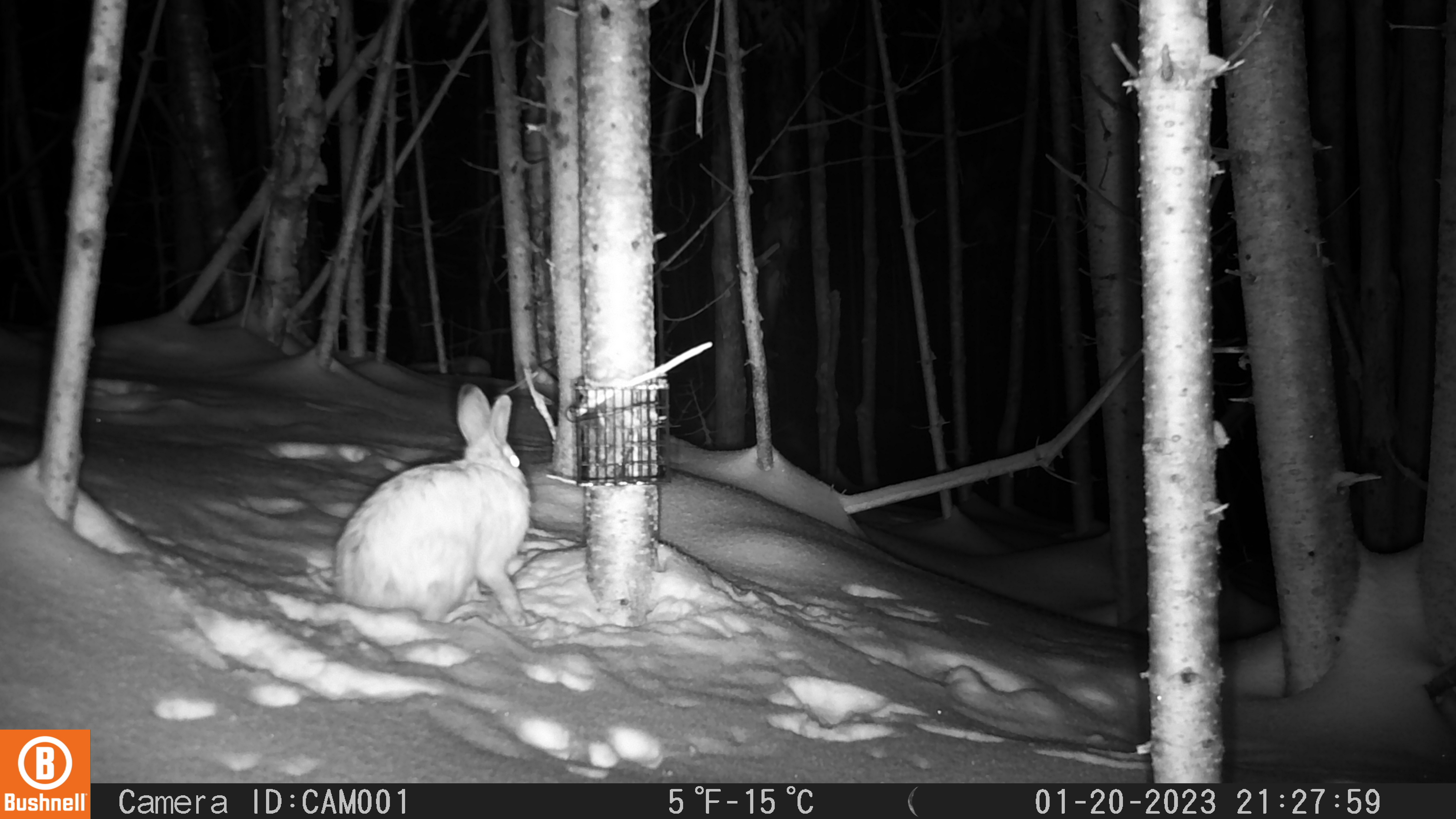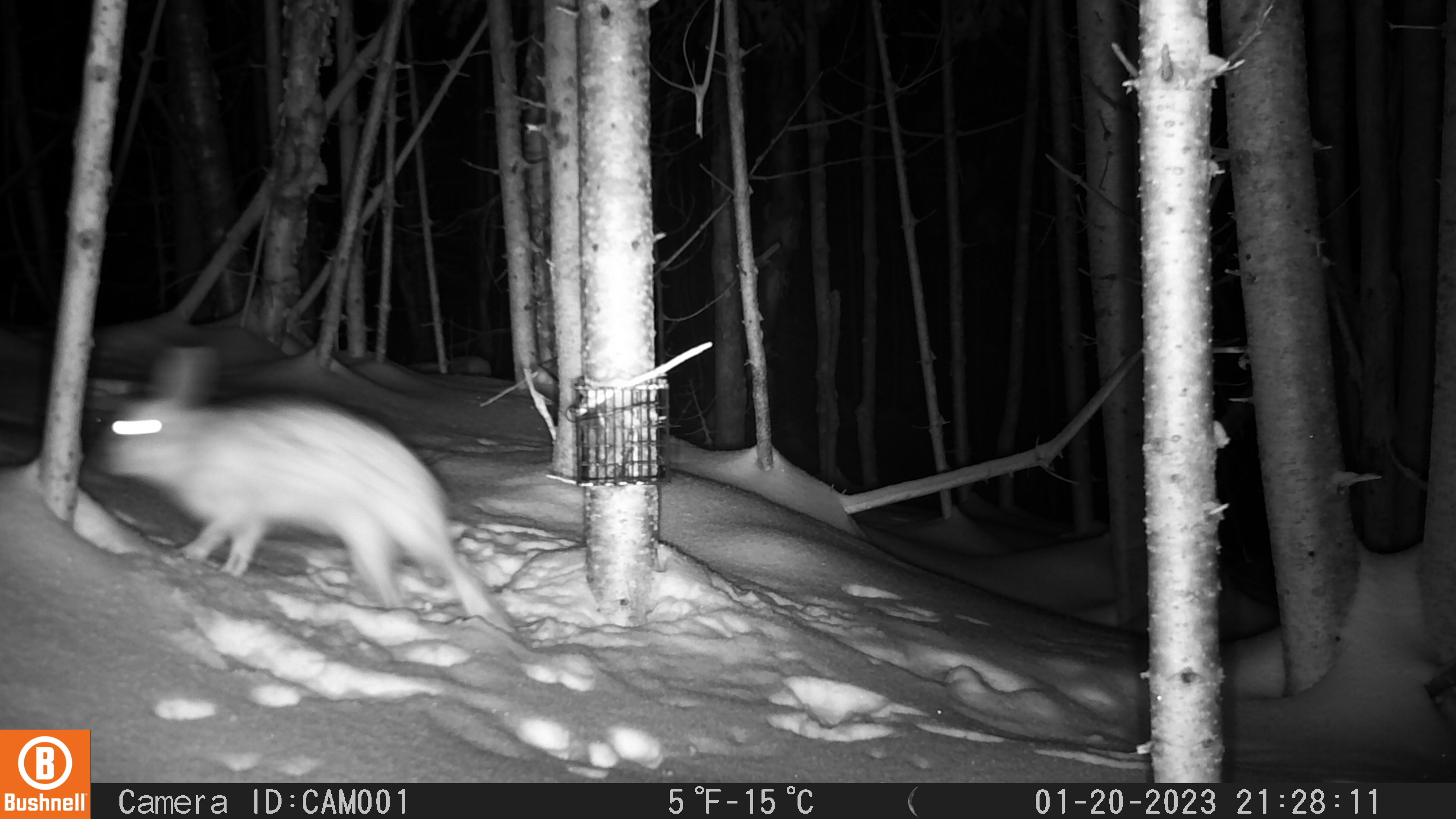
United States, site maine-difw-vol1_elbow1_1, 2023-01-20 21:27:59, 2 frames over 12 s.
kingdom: Animalia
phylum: Chordata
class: Mammalia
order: Lagomorpha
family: Leporidae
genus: Lepus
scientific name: Lepus americanus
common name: snowshoe hare